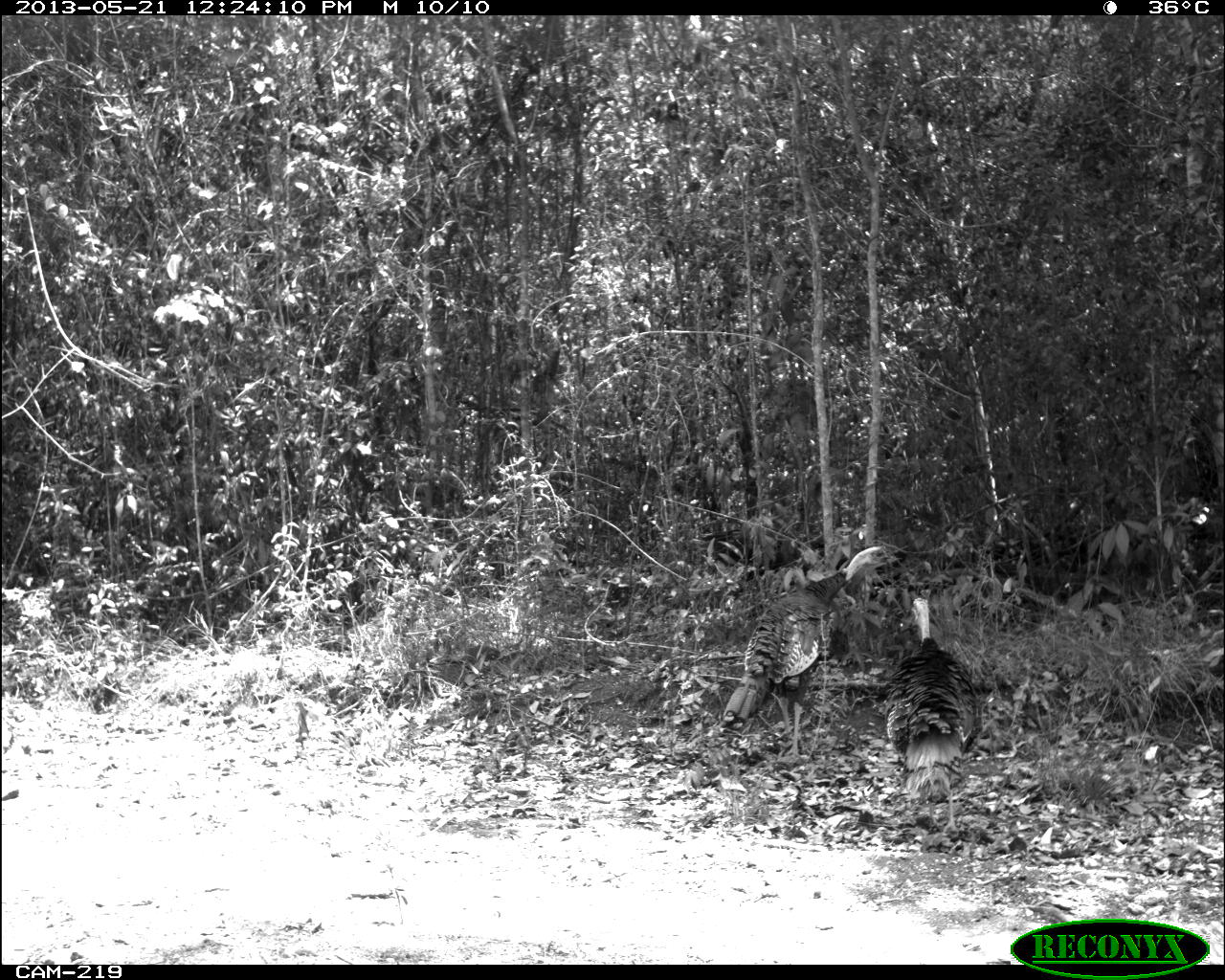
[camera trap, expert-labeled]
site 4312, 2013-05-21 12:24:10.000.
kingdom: Animalia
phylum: Chordata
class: Aves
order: Galliformes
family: Phasianidae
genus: Meleagris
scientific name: Meleagris ocellata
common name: ocellated turkey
Meleagris ocellata (ocellated turkey), count 2.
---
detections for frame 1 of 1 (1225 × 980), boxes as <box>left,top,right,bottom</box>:
meleagris ocellata: <box>722,546,892,757</box>; <box>883,595,978,834</box>